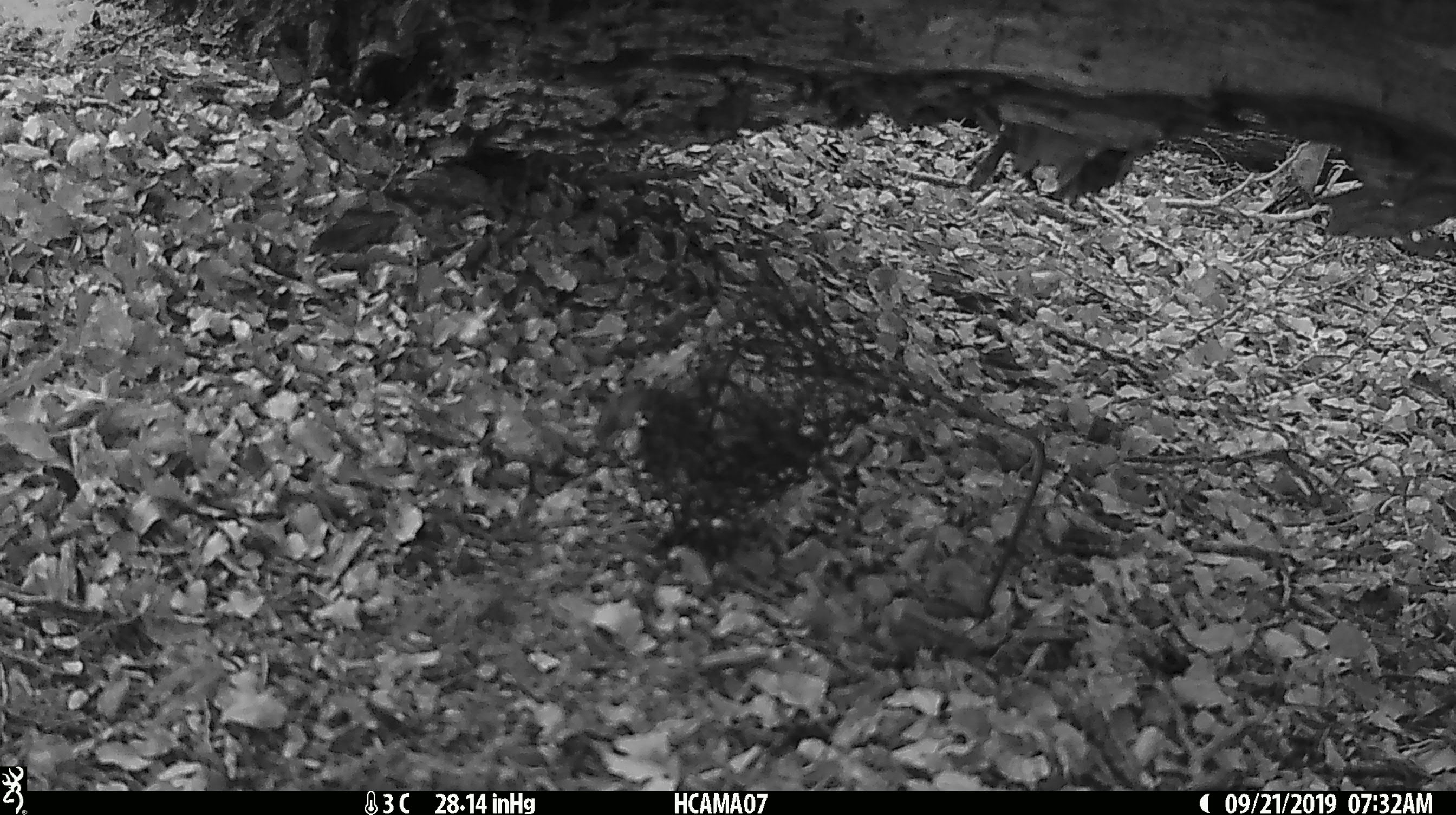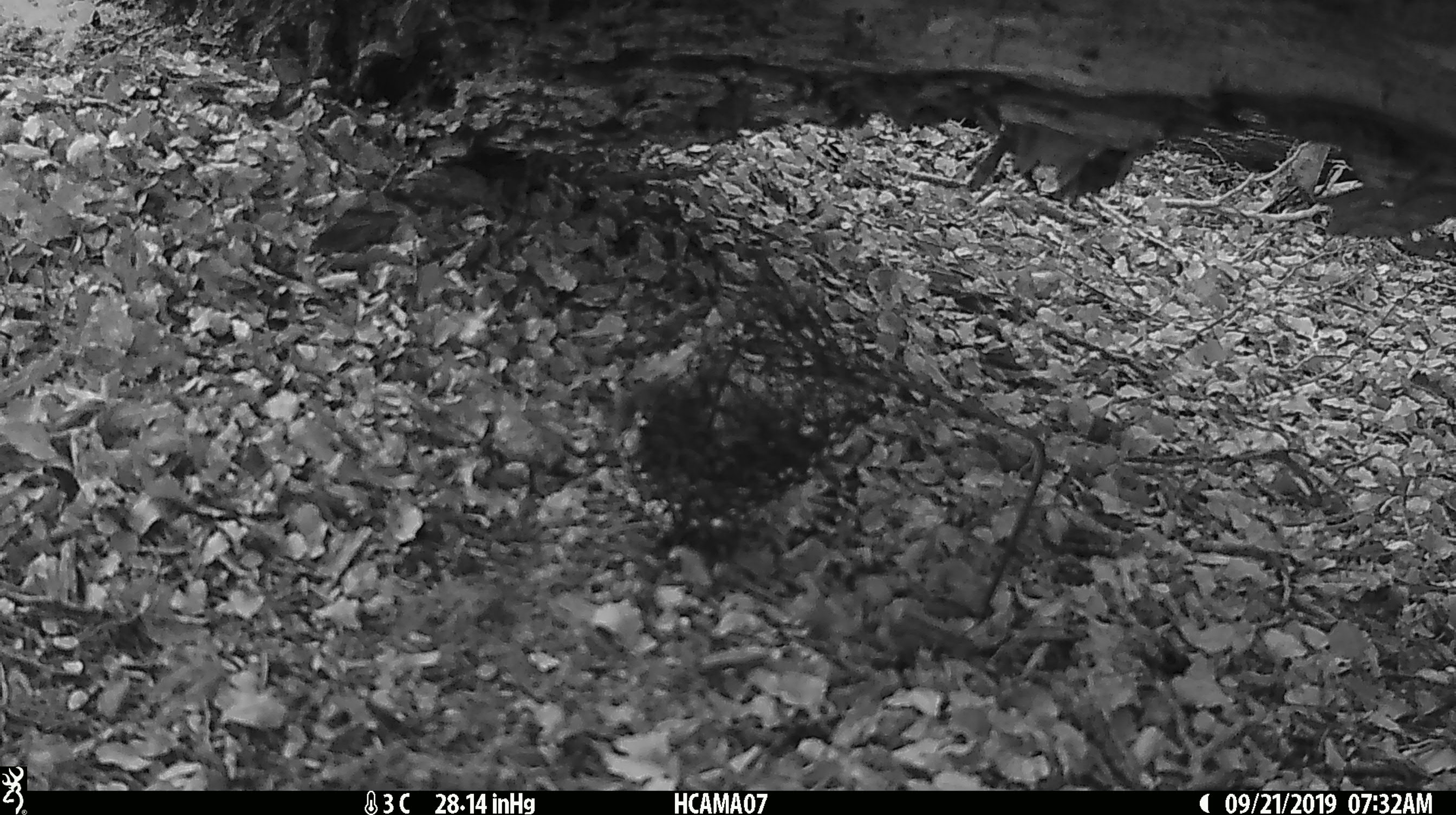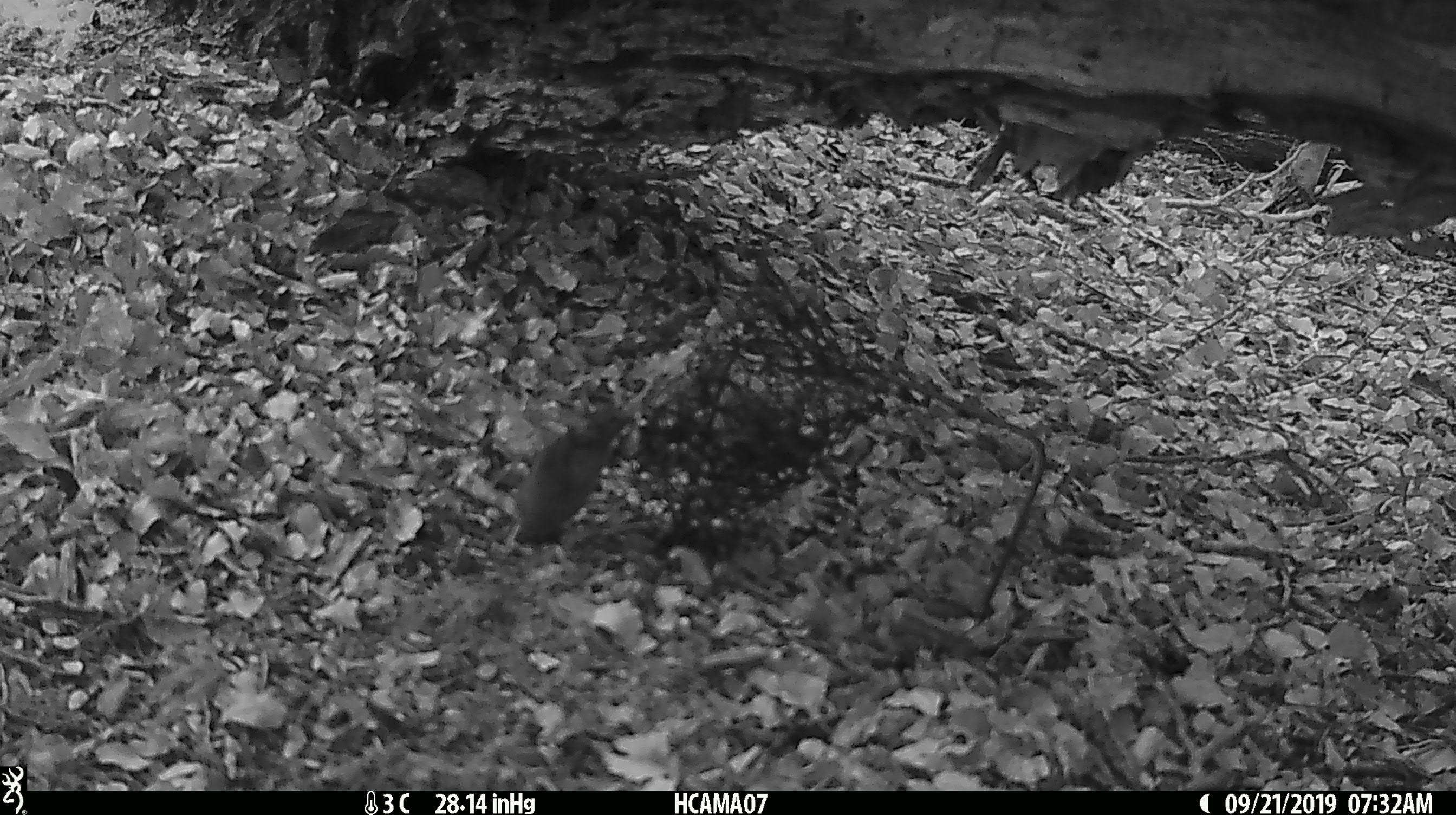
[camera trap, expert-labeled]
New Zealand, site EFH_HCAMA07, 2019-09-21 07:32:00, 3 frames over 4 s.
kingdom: Animalia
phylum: Chordata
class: Mammalia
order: Rodentia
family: Muridae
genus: Mus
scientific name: Mus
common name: mouse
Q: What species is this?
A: Mouse (Mus).